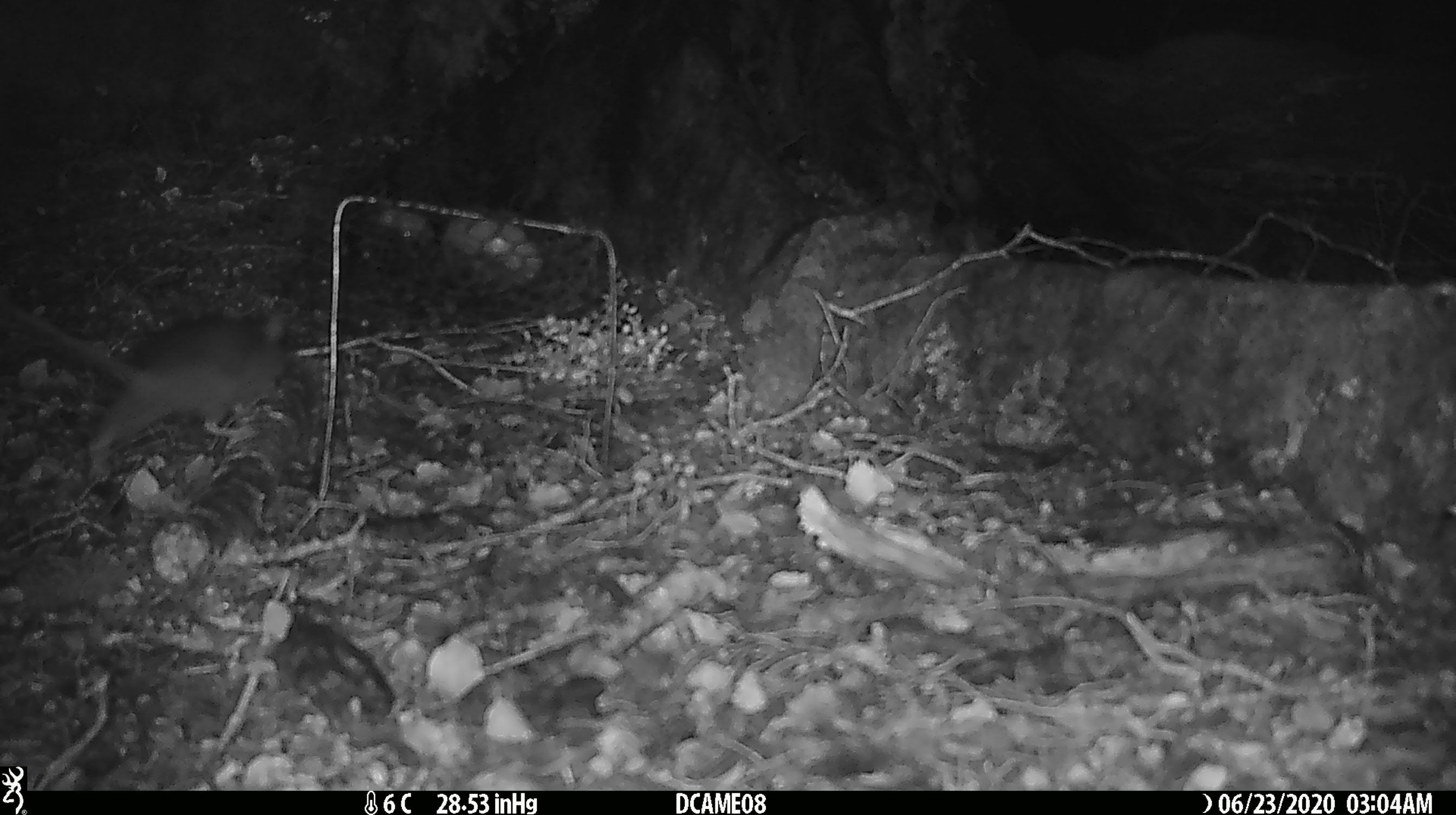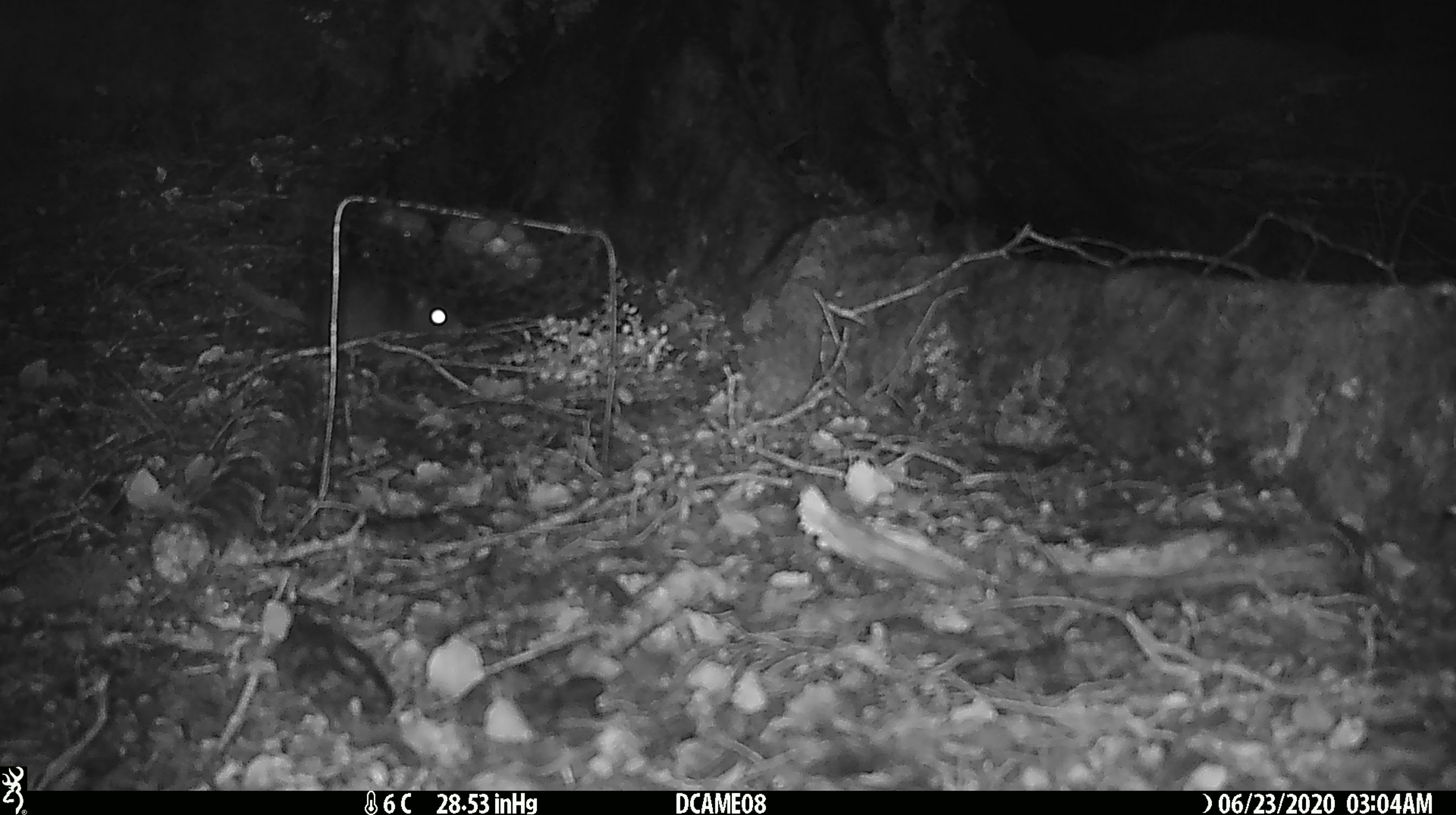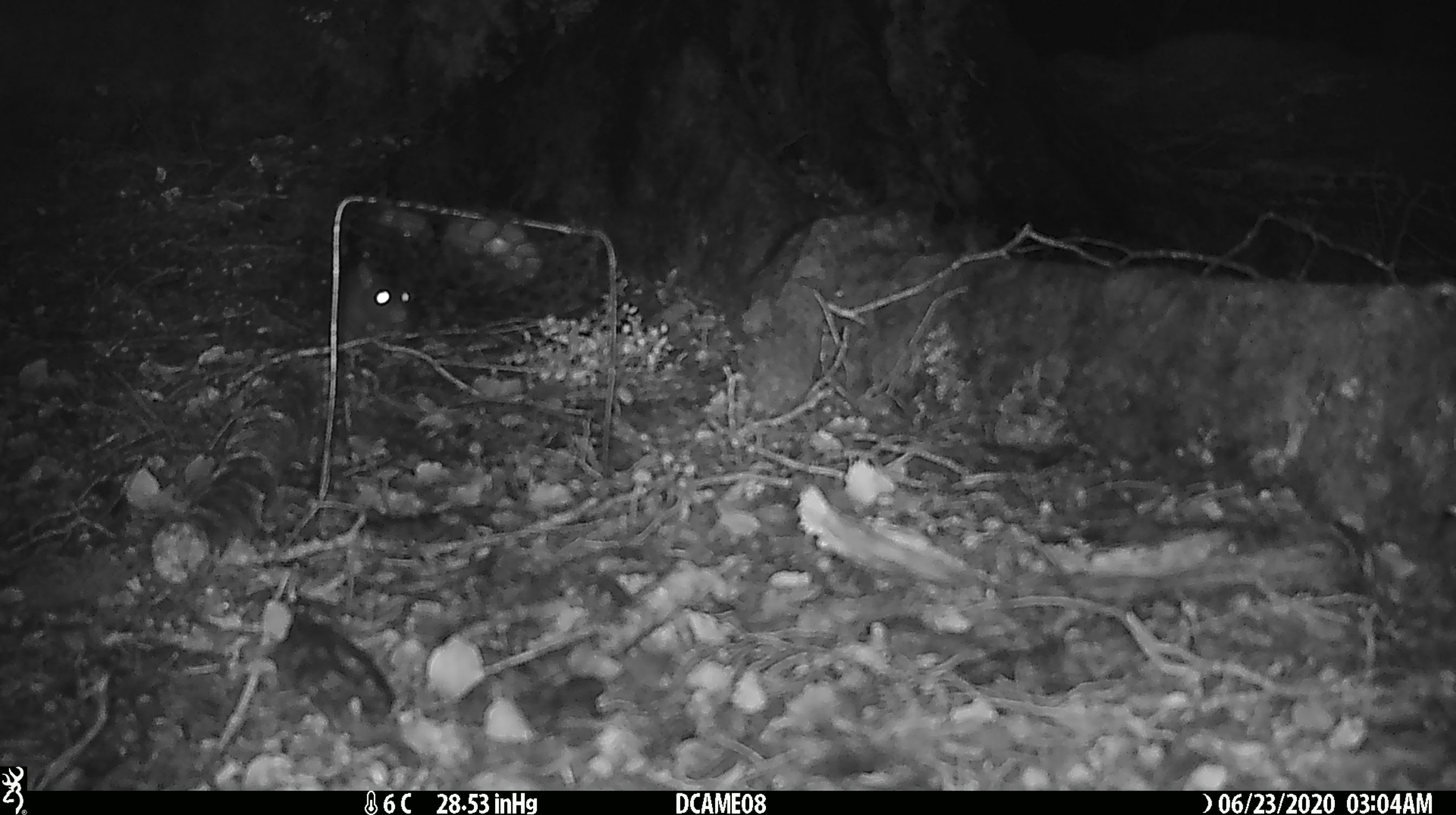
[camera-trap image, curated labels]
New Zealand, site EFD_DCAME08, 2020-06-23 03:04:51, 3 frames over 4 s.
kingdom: Animalia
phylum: Chordata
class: Mammalia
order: Rodentia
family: Muridae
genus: Rattus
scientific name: Rattus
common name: rat